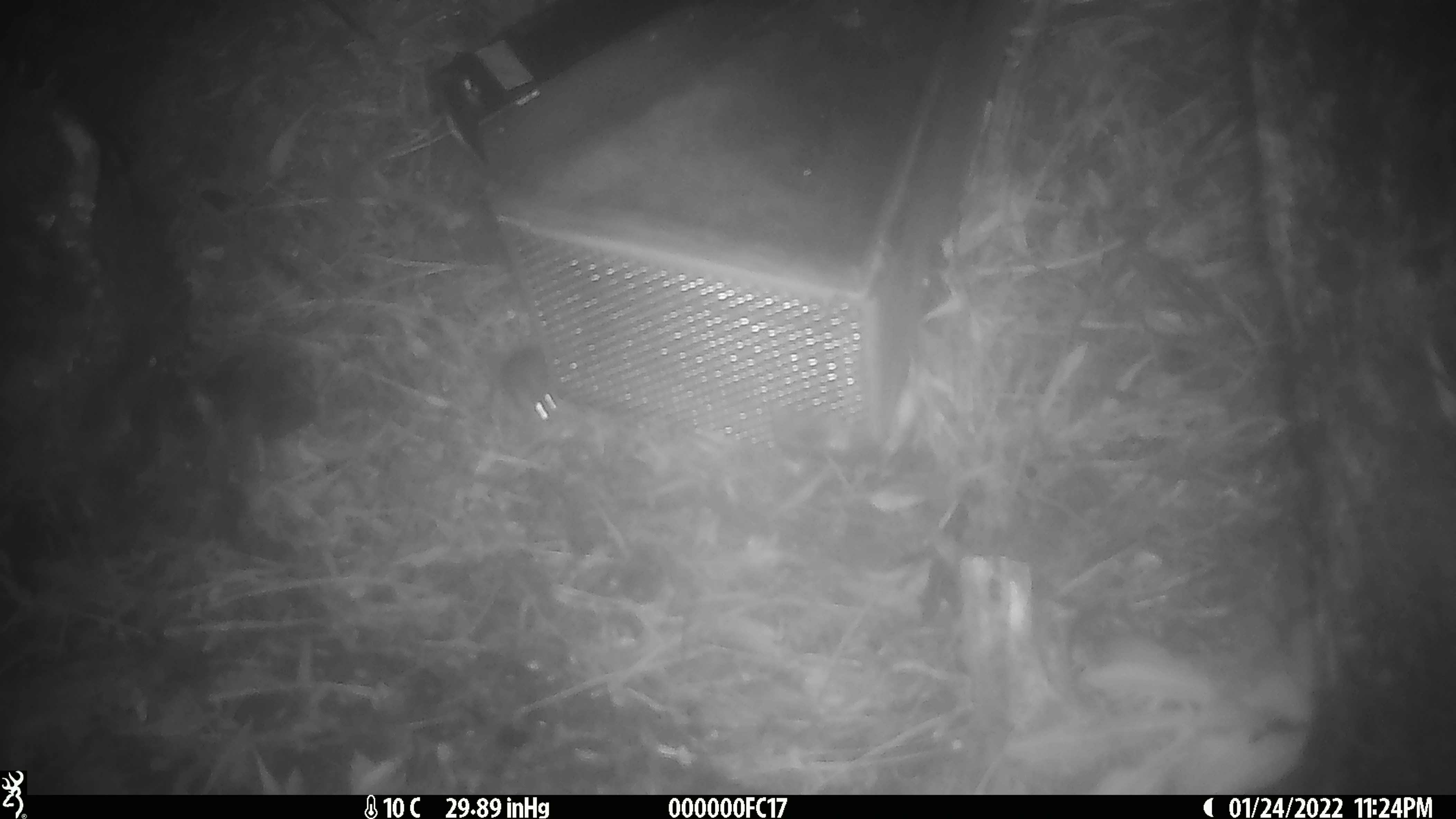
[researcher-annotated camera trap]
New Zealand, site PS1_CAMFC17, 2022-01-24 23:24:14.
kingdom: Animalia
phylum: Chordata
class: Mammalia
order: Rodentia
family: Muridae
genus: Mus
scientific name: Mus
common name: mouse